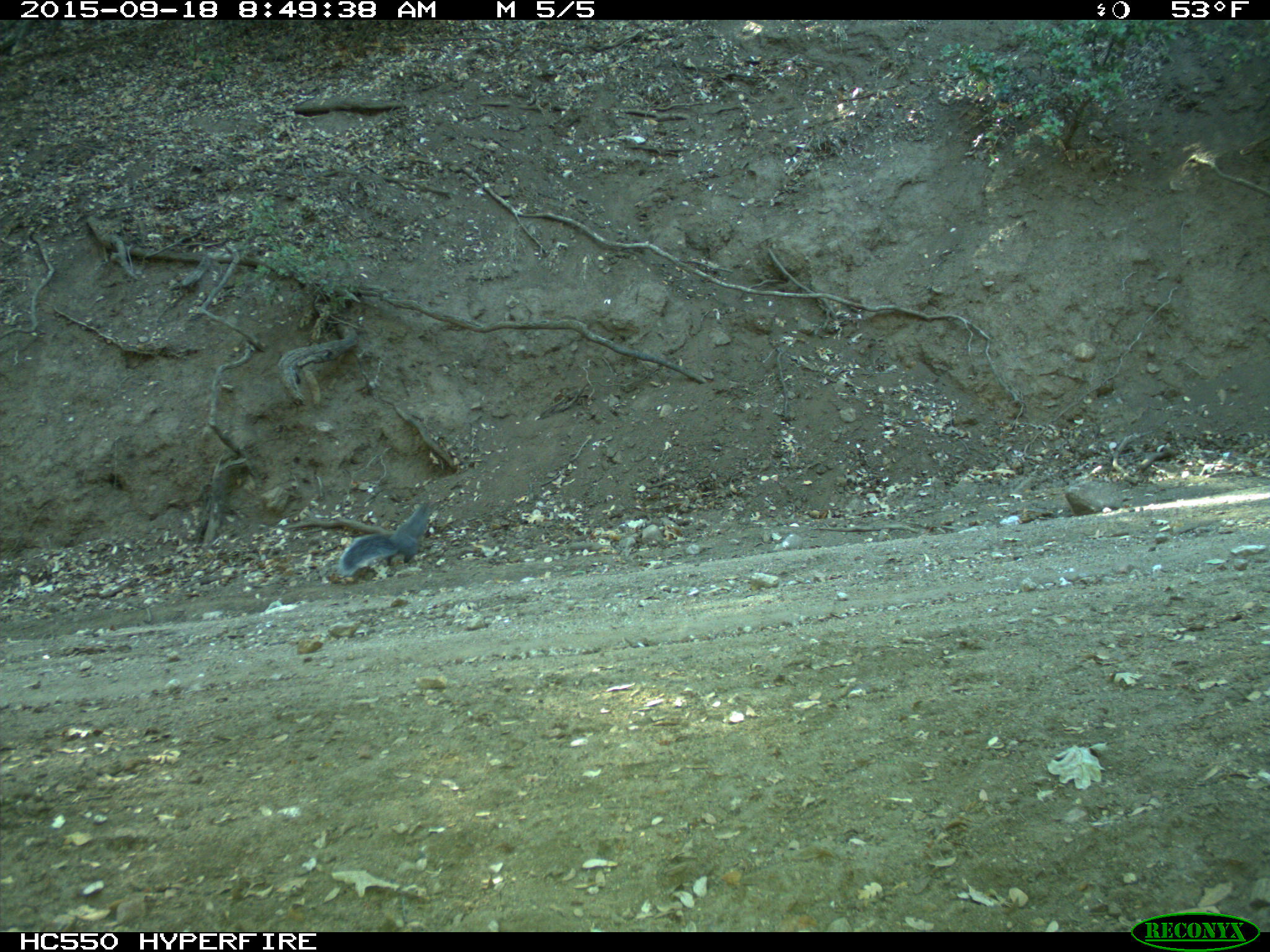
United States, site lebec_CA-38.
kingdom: Animalia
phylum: Chordata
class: Mammalia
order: Rodentia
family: Sciuridae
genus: Sciurus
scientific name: Sciurus carolinensis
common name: eastern gray squirrel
Sciurus carolinensis (eastern gray squirrel).